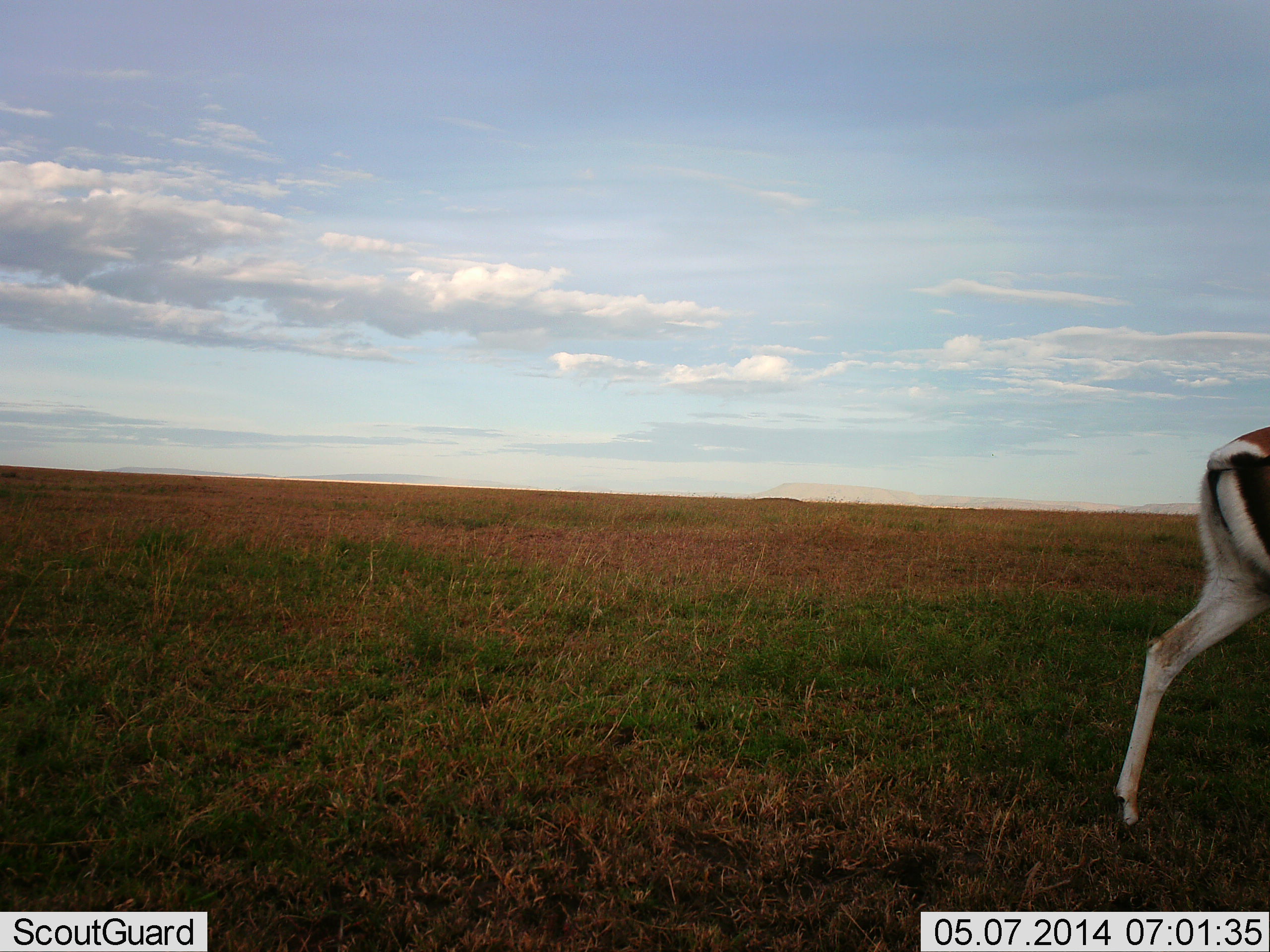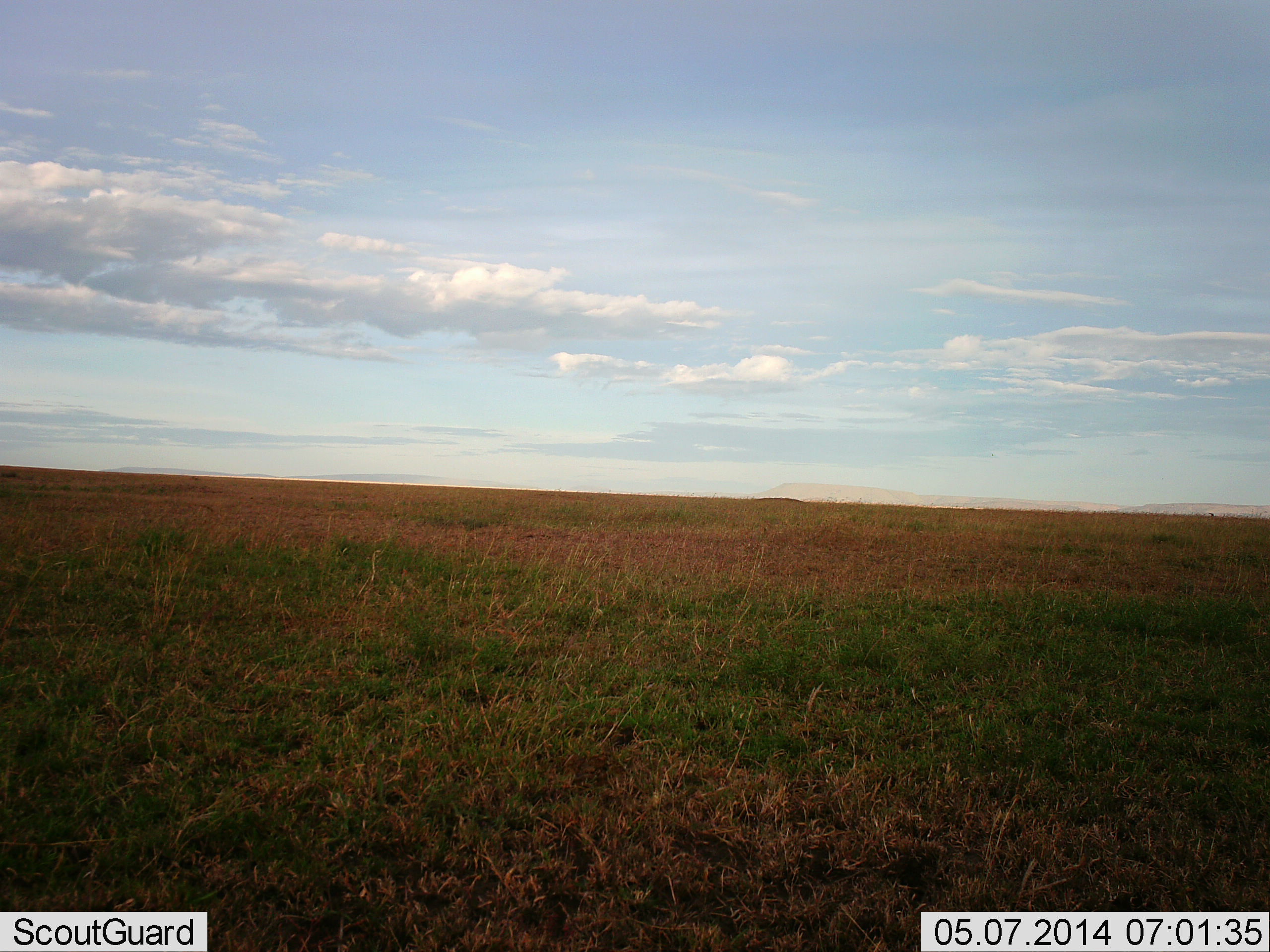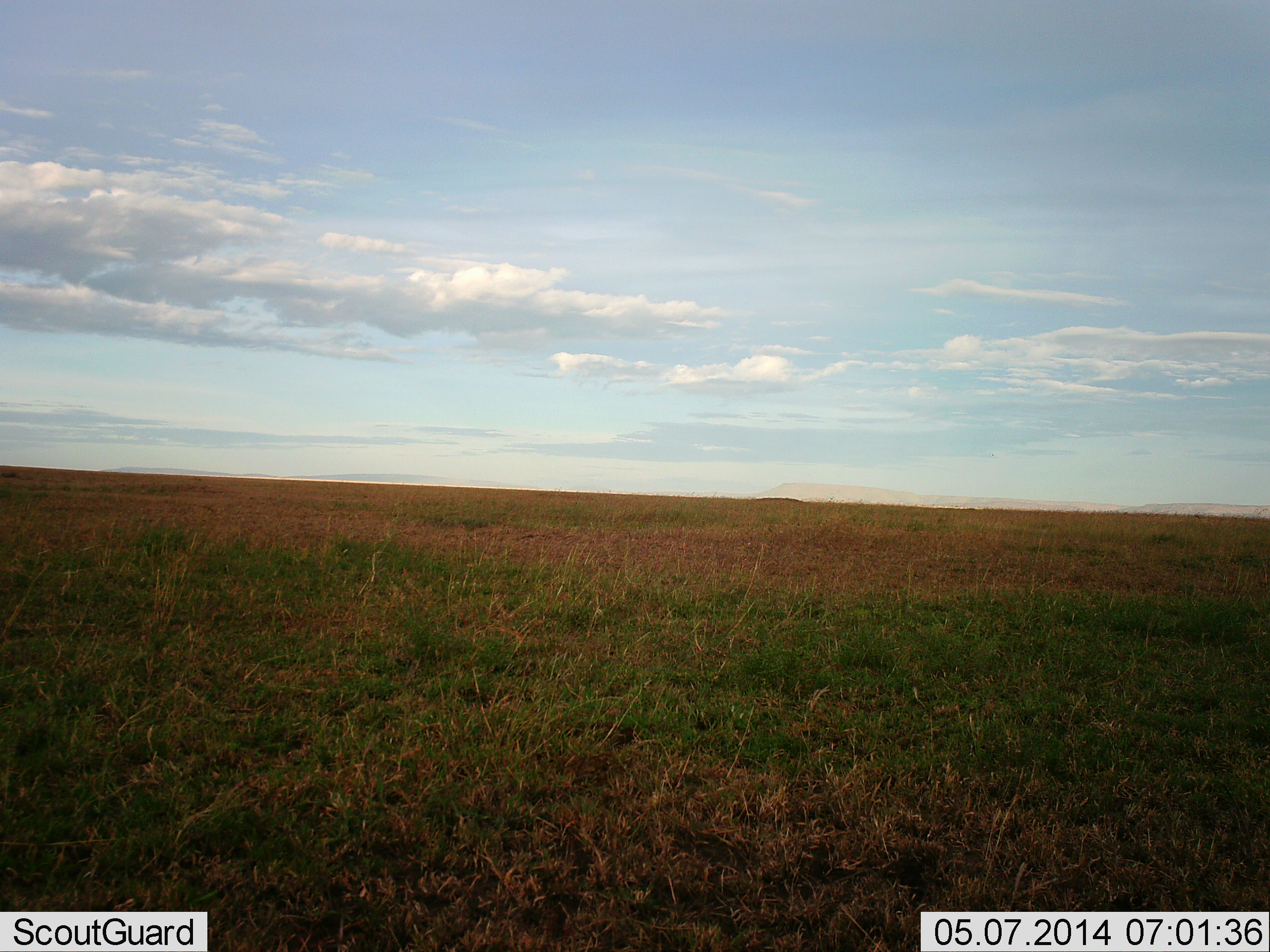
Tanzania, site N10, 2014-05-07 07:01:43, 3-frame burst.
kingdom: Animalia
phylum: Chordata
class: Mammalia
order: Artiodactyla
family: Bovidae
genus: Eudorcas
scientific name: Eudorcas thomsonii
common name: thomson's gazelle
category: gazellethomsons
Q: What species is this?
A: Gazellethomsons (thomson's gazelle) (Eudorcas thomsonii).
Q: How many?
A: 1.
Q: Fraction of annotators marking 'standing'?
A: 0%.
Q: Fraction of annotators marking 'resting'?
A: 0%.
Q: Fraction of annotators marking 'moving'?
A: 100%.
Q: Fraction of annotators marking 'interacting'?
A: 0%.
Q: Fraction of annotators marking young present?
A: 0%.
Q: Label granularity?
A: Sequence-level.